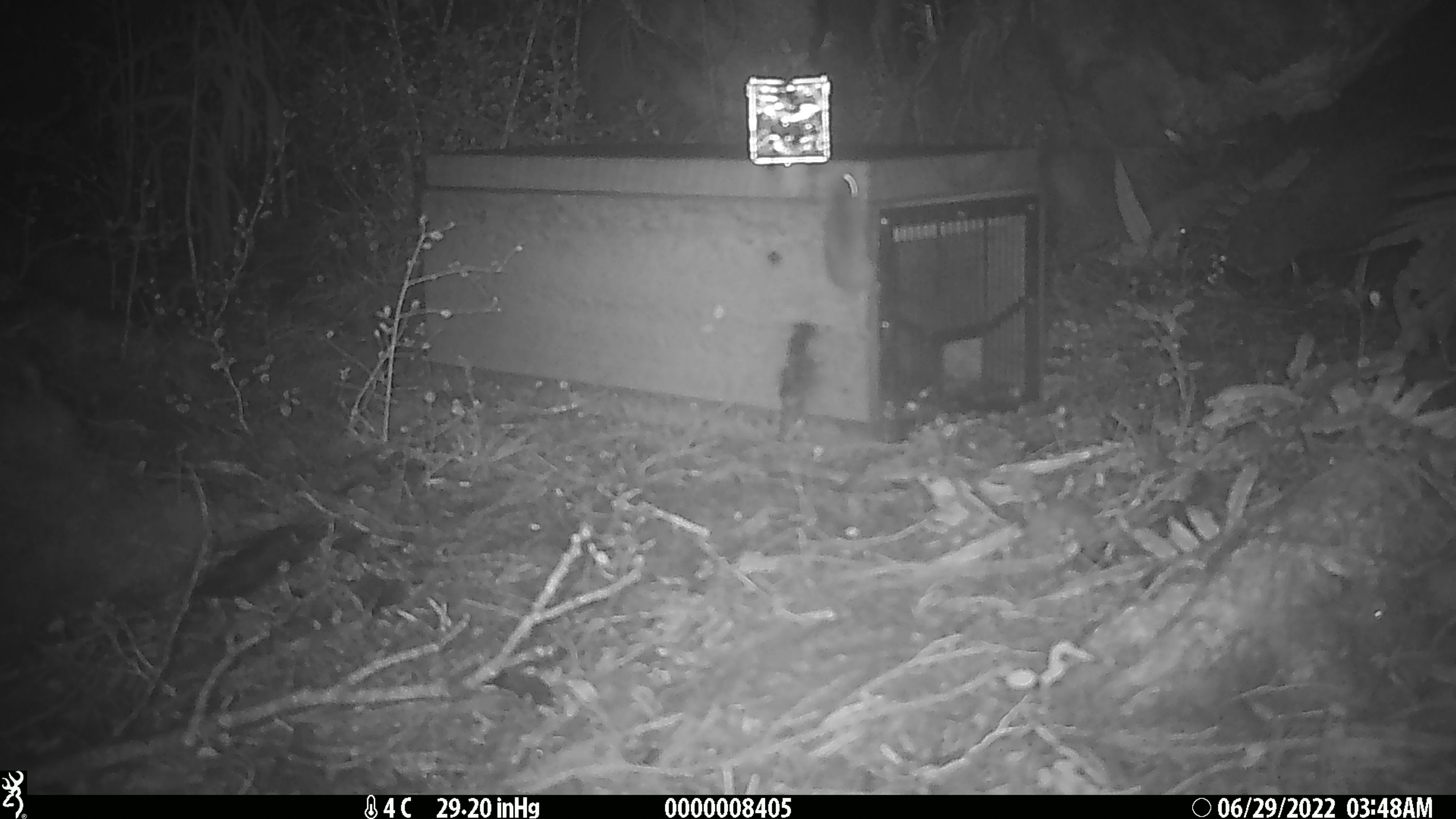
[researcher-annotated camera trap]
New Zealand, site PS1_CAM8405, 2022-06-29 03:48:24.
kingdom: Animalia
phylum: Chordata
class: Mammalia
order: Rodentia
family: Muridae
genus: Mus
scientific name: Mus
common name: mouse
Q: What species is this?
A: Mouse (Mus).